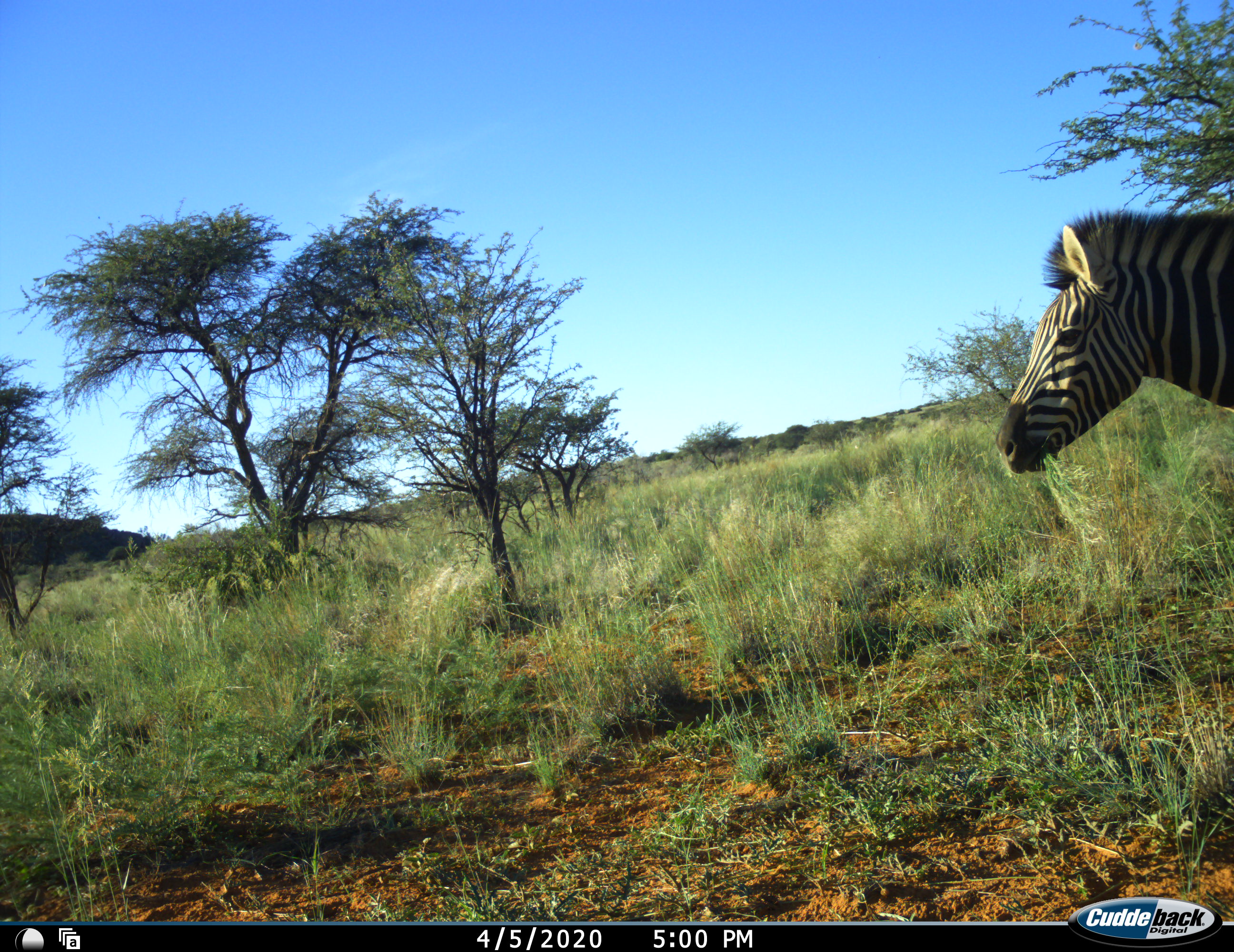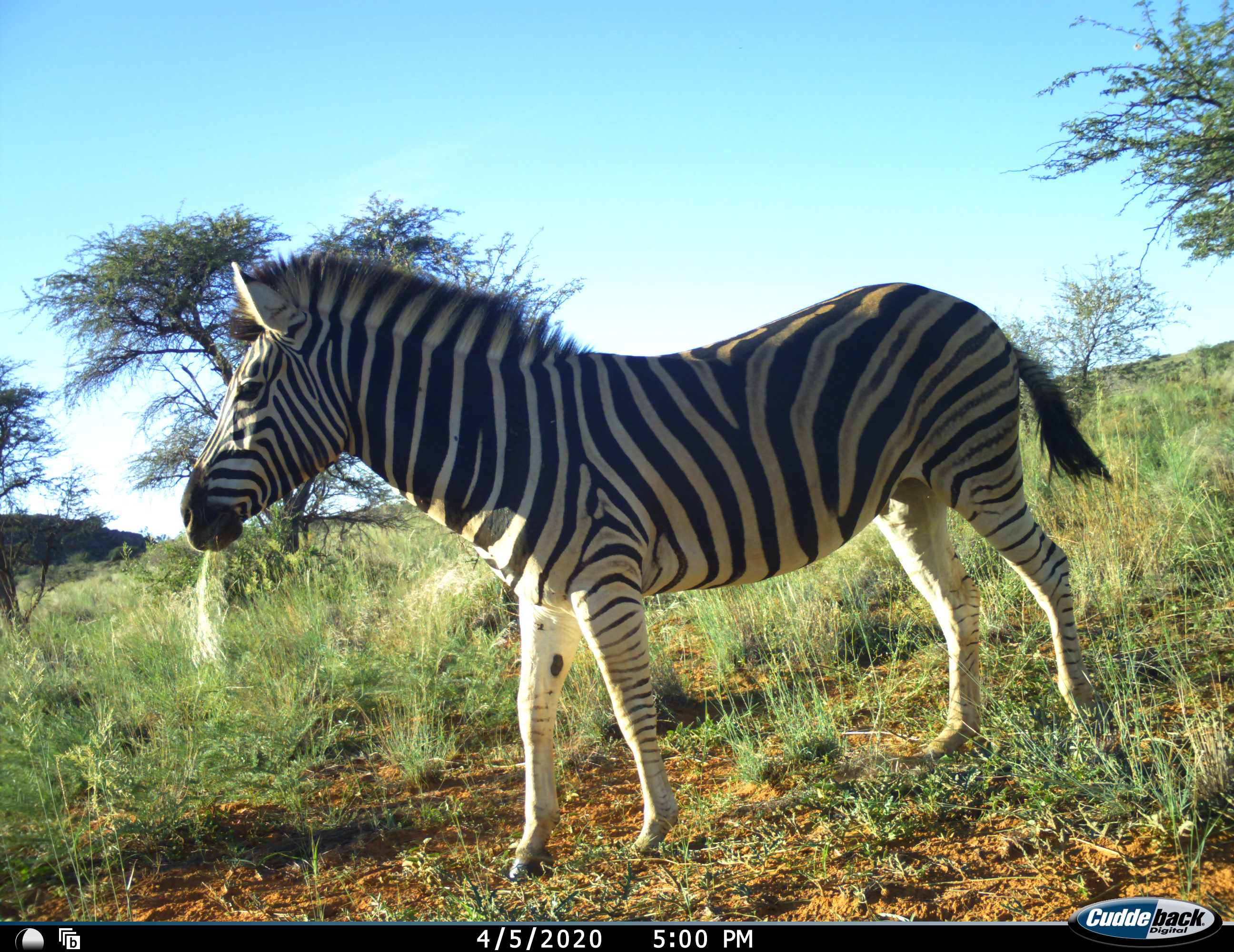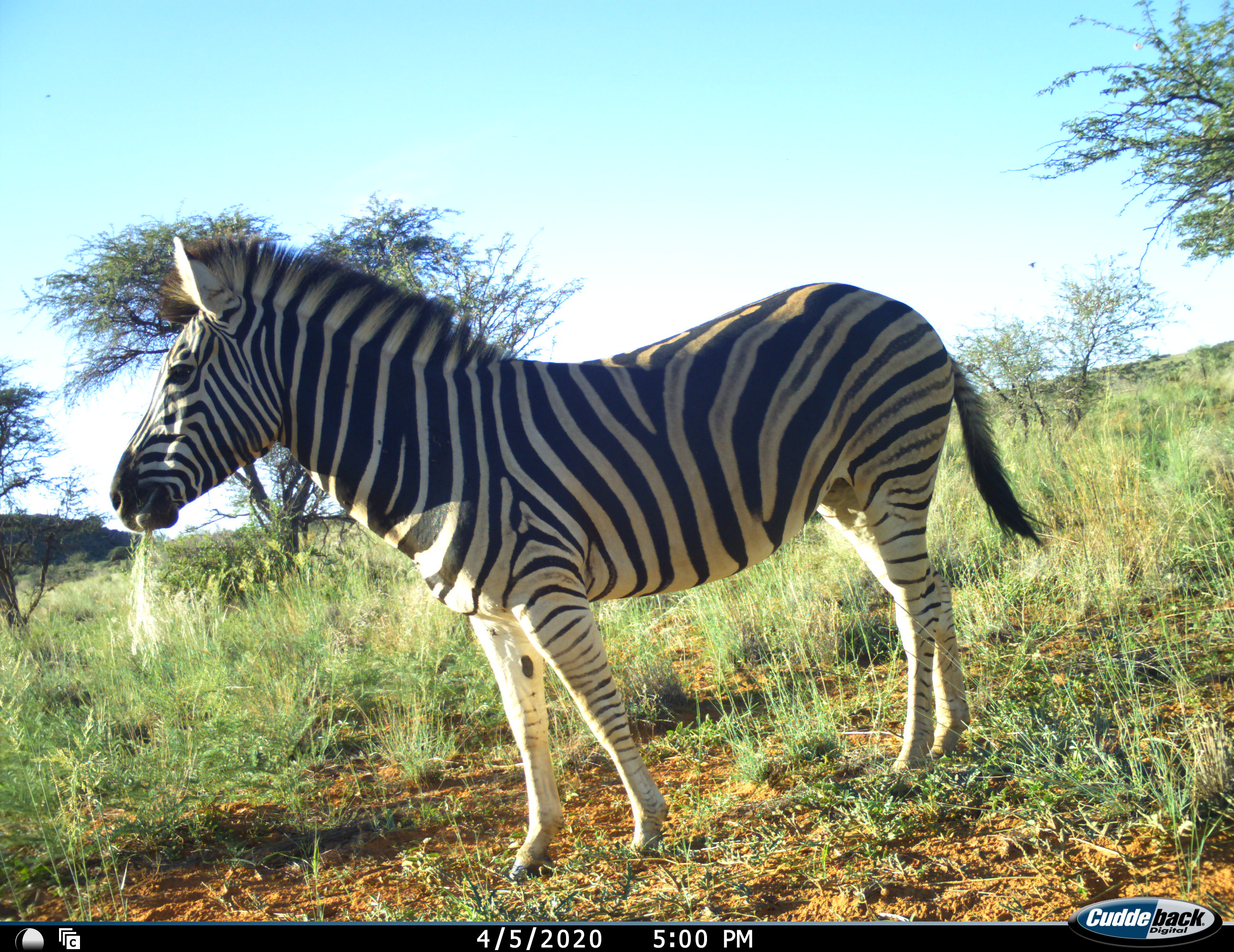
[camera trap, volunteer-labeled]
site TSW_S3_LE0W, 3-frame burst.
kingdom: Animalia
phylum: Chordata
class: Mammalia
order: Perissodactyla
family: Equidae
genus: Equus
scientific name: Equus quagga burchellii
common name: burchell's zebra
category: zebraburchells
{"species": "zebraburchells (burchell's zebra) (Equus quagga burchellii)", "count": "1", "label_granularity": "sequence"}